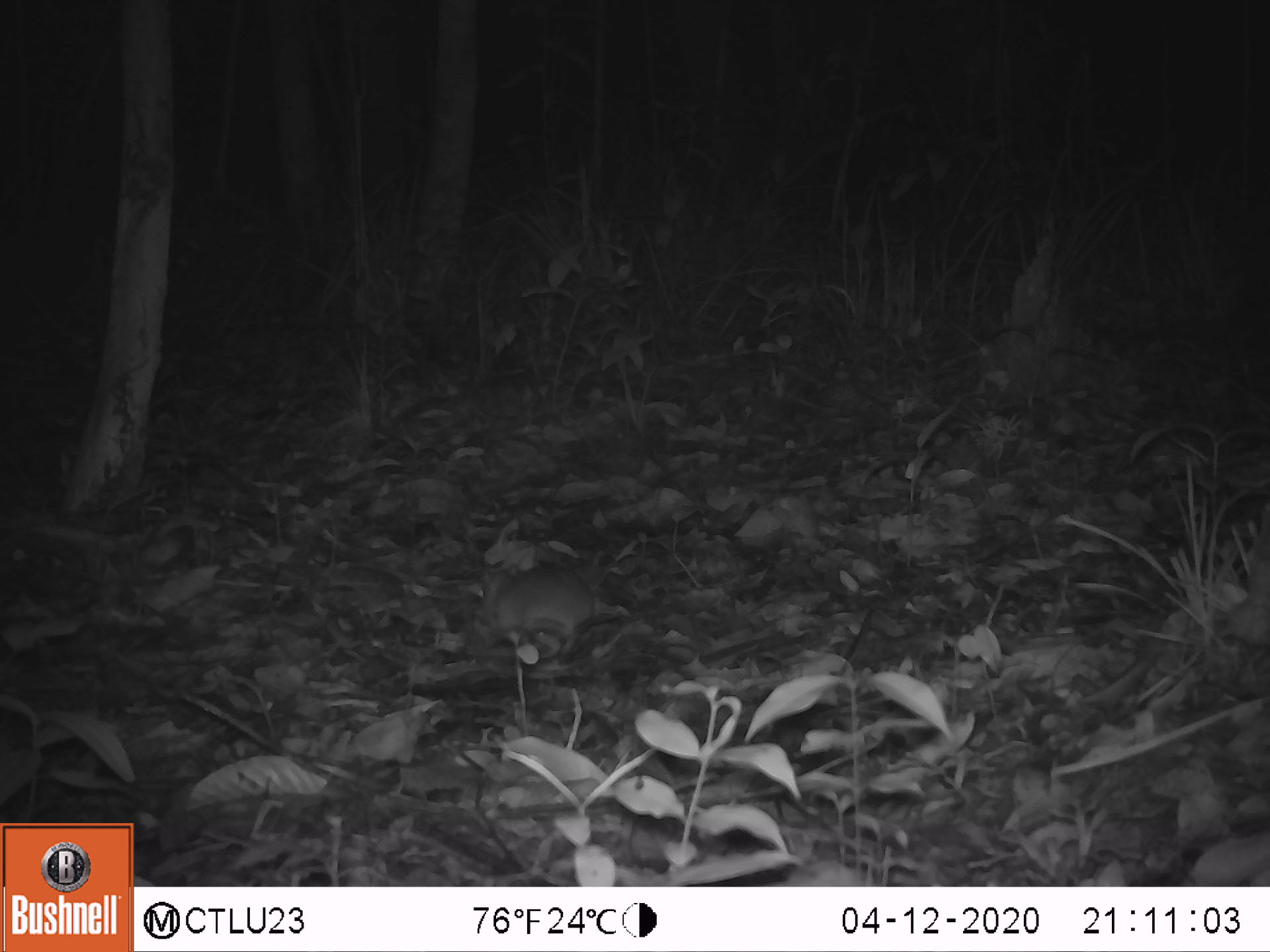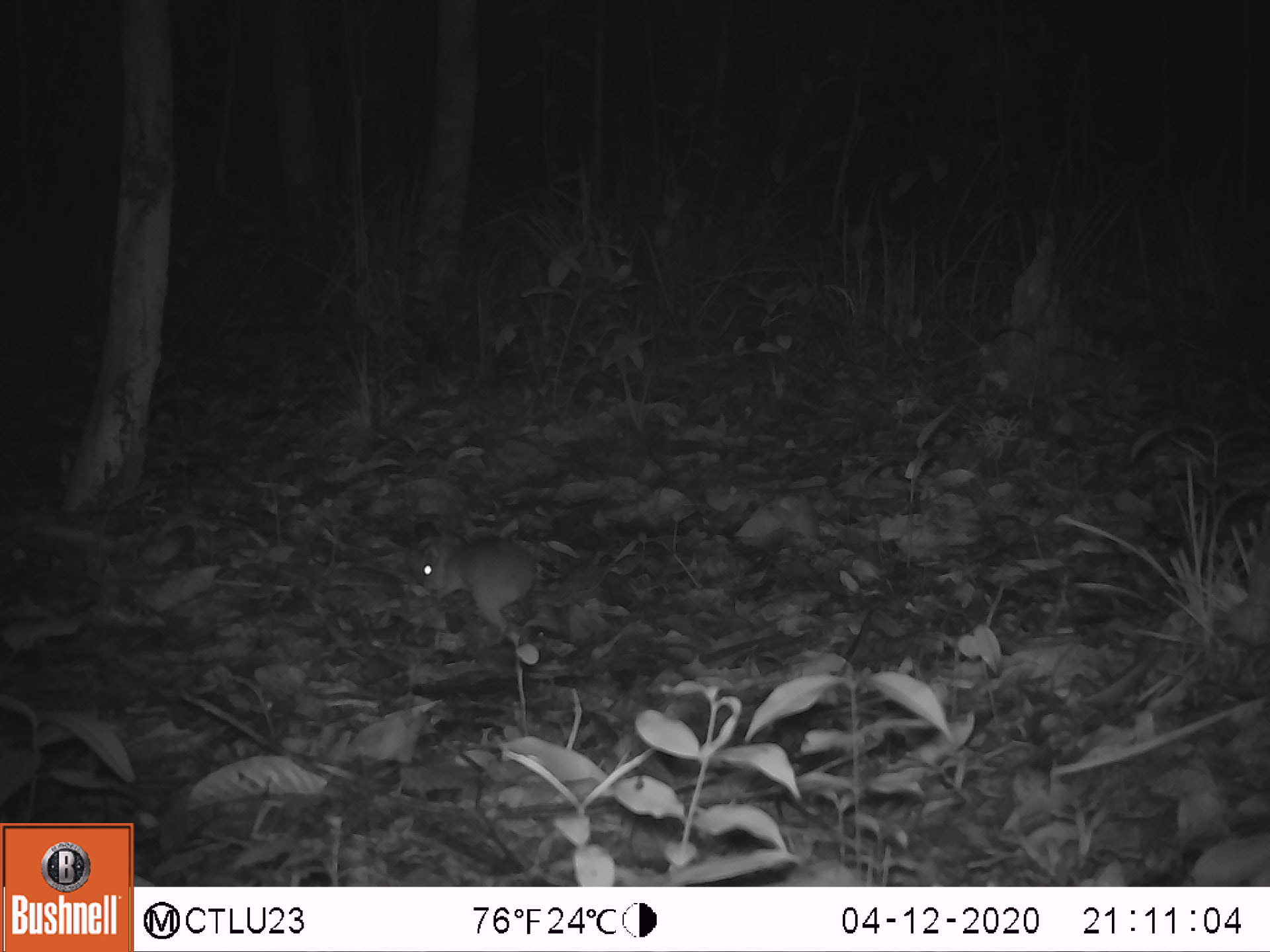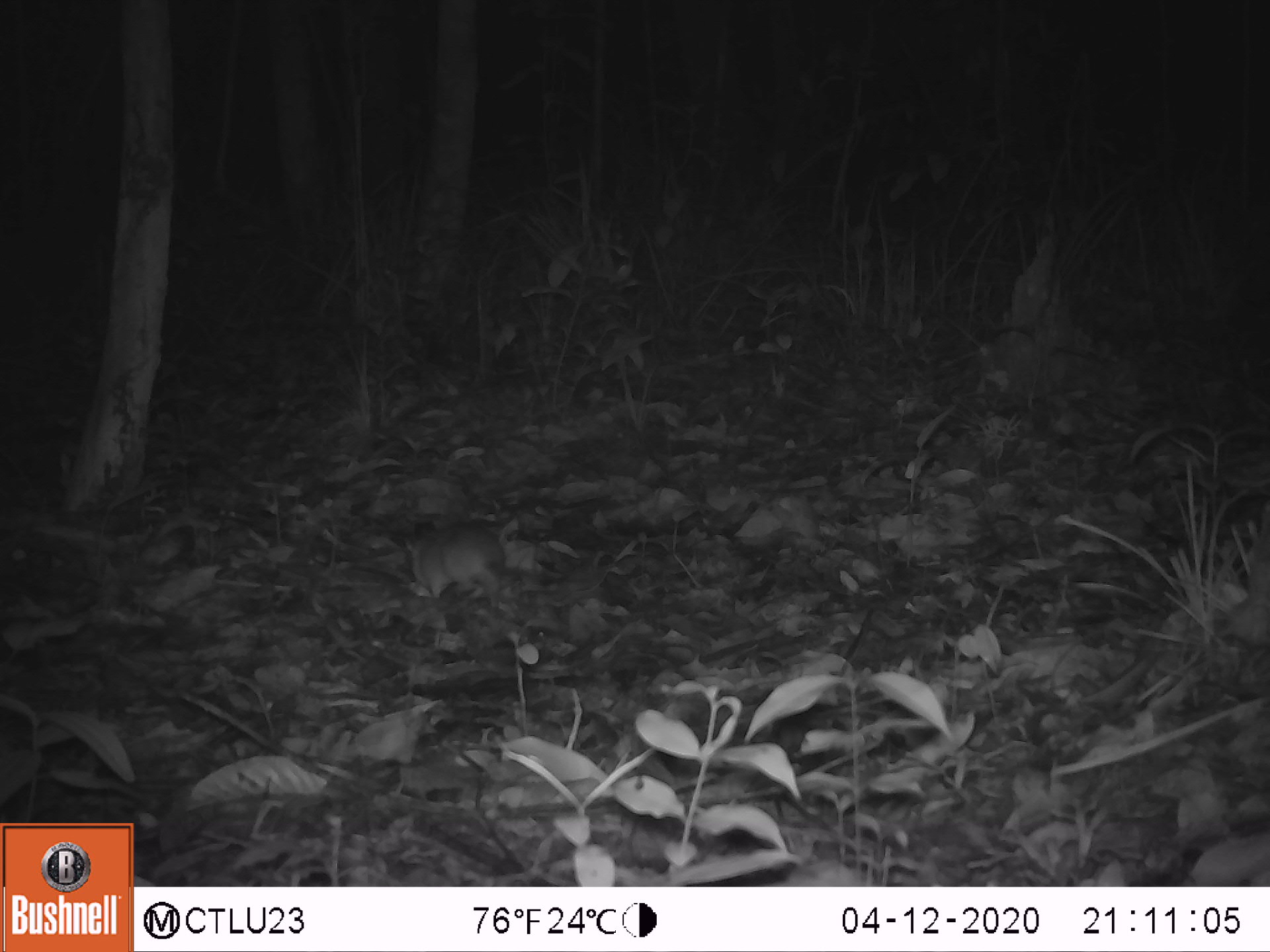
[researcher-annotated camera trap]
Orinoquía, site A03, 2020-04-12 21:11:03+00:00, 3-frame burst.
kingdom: Animalia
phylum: Chordata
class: Mammalia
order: Rodentia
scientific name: Rodentia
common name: rodent